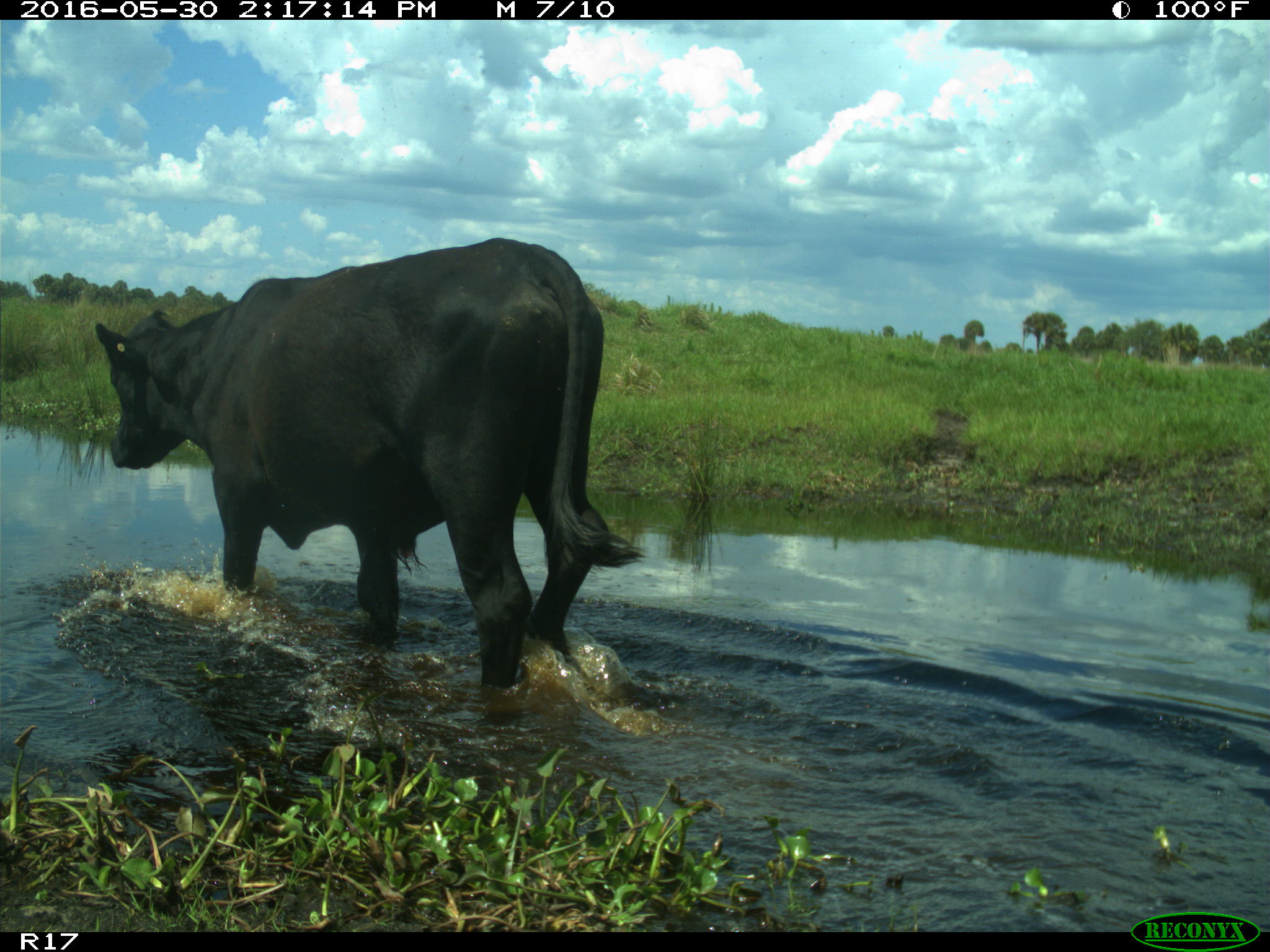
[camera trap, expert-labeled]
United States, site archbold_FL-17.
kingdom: Animalia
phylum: Chordata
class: Mammalia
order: Artiodactyla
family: Bovidae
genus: Bos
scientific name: Bos taurus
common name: domestic cow